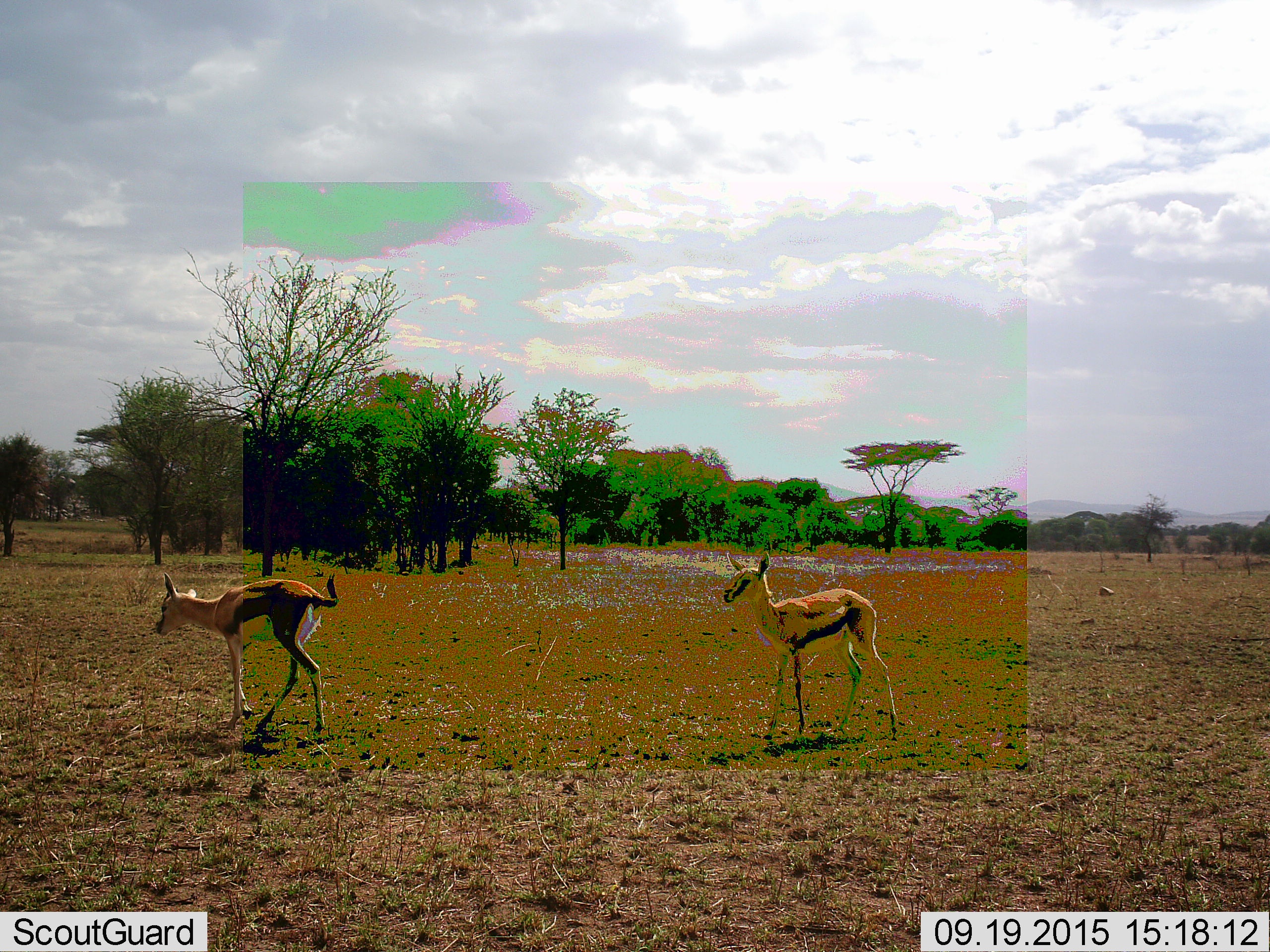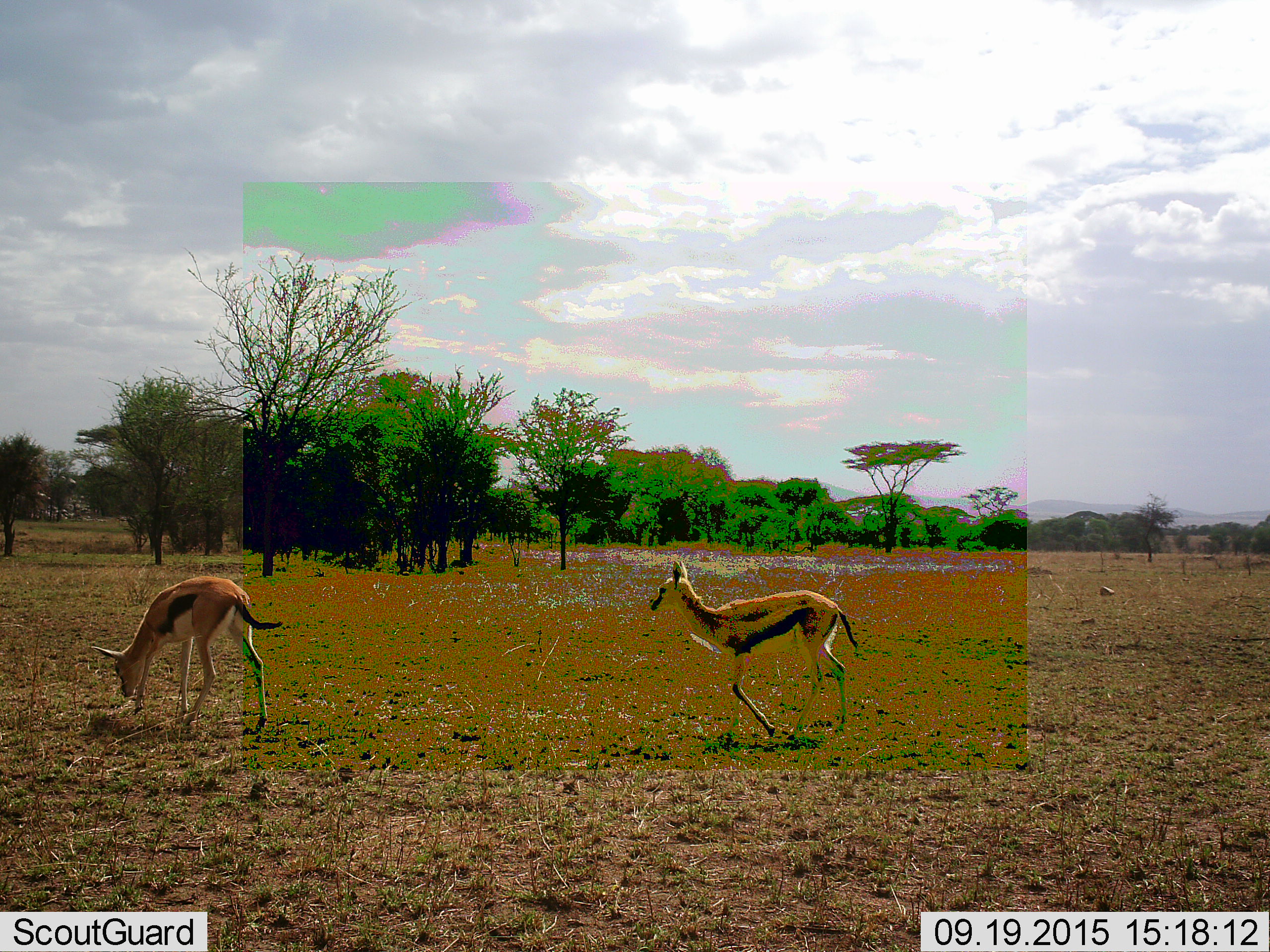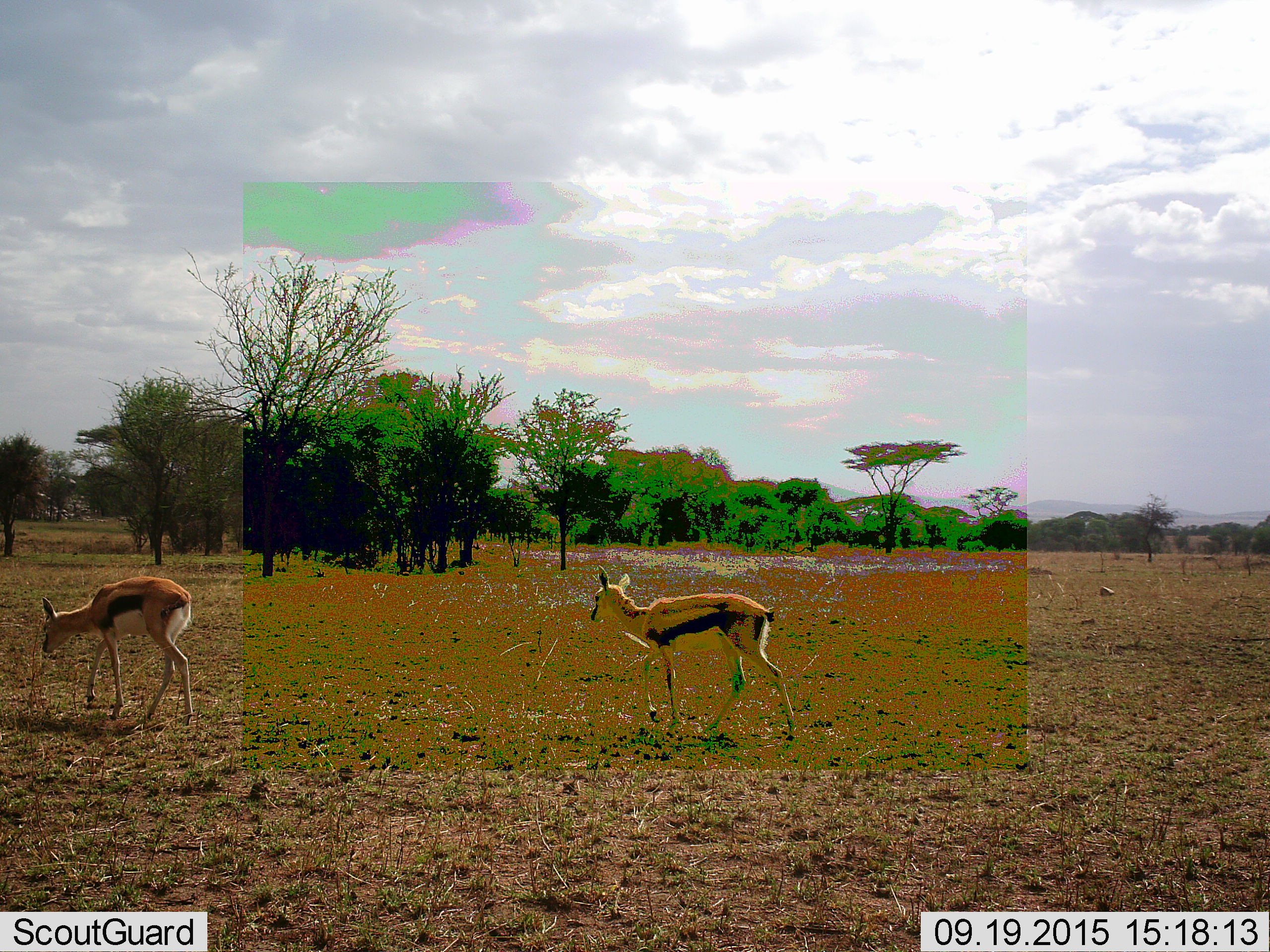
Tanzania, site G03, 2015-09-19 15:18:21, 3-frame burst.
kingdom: Animalia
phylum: Chordata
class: Mammalia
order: Artiodactyla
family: Bovidae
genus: Eudorcas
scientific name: Eudorcas thomsonii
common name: thomson's gazelle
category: gazellethomsons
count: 2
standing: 11%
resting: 0%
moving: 95%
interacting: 0%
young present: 21%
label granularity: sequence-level